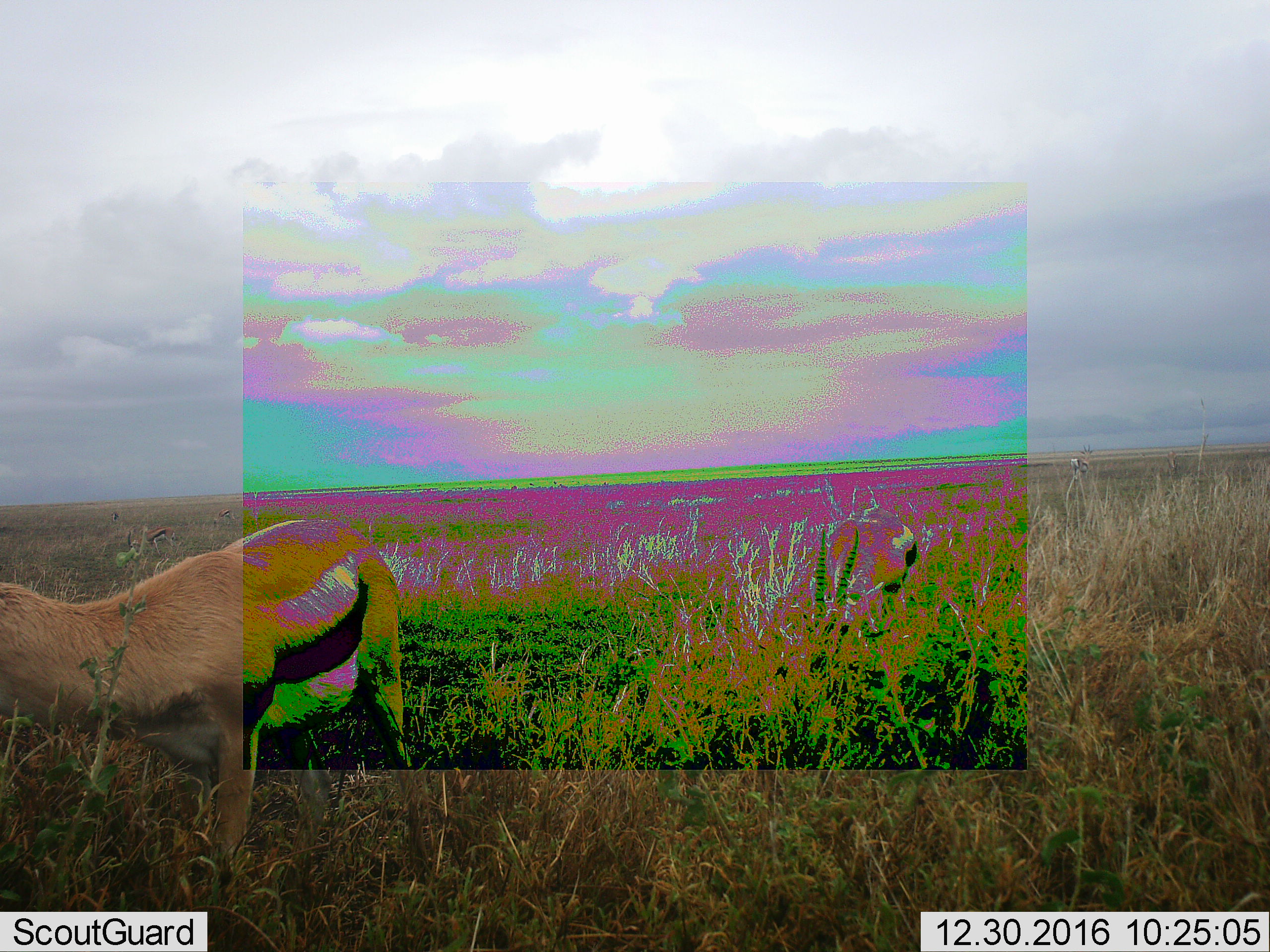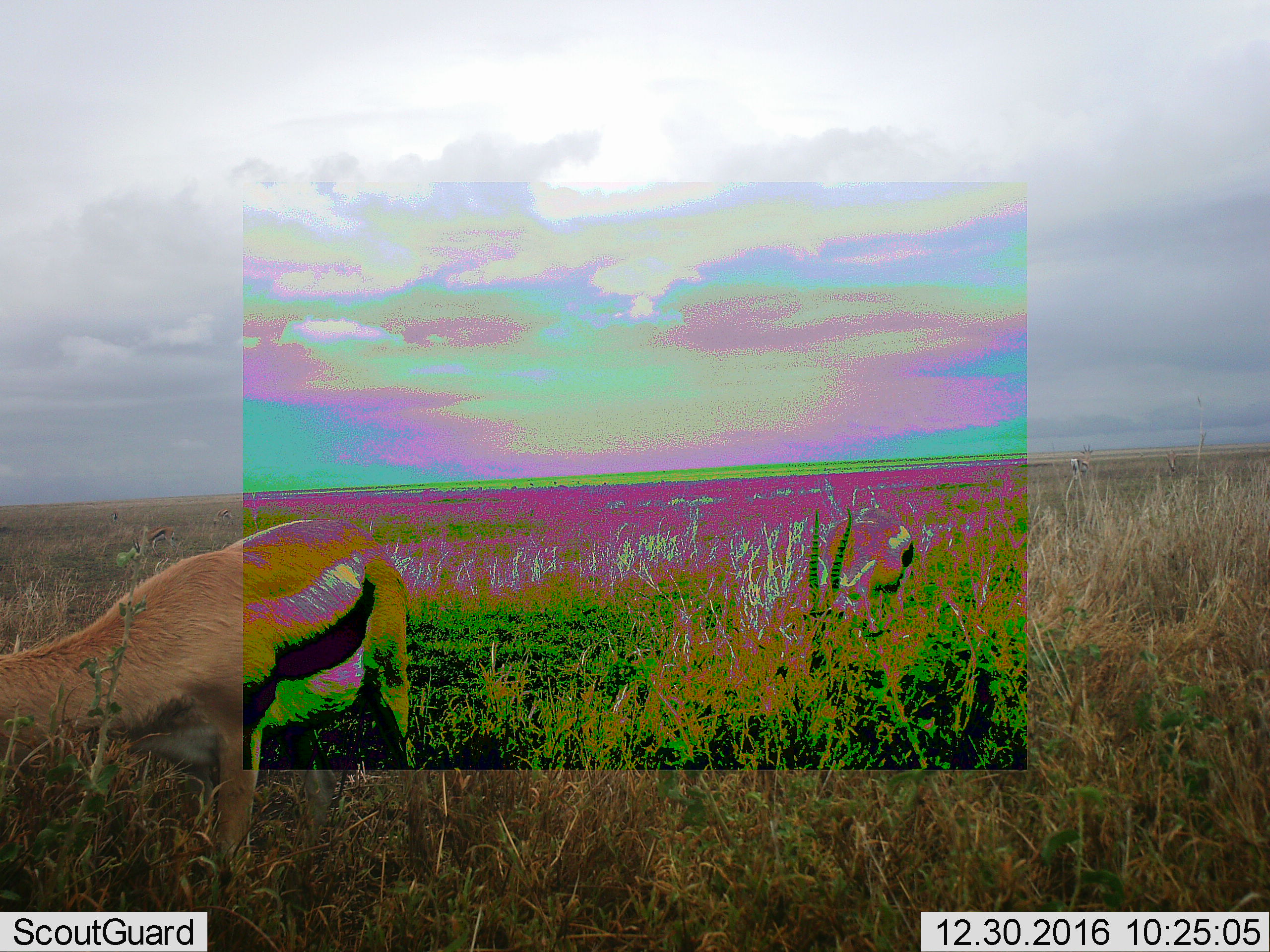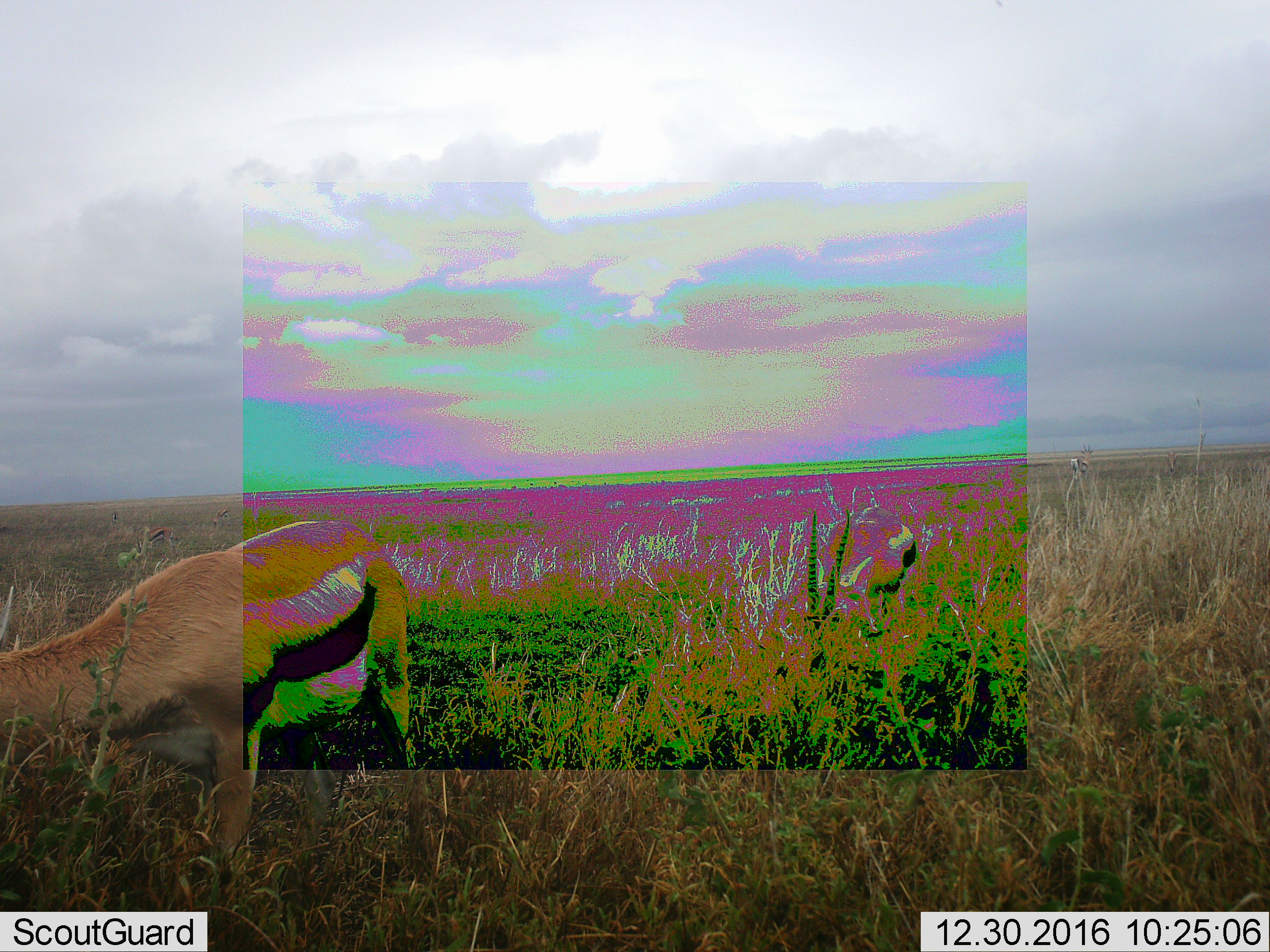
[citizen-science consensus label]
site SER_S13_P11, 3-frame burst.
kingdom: Animalia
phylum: Chordata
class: Mammalia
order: Artiodactyla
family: Bovidae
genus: Eudorcas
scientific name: Eudorcas thomsonii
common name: thomson's gazelle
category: gazellethomsons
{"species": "gazellethomsons (thomson's gazelle) (Eudorcas thomsonii)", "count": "6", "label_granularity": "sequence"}